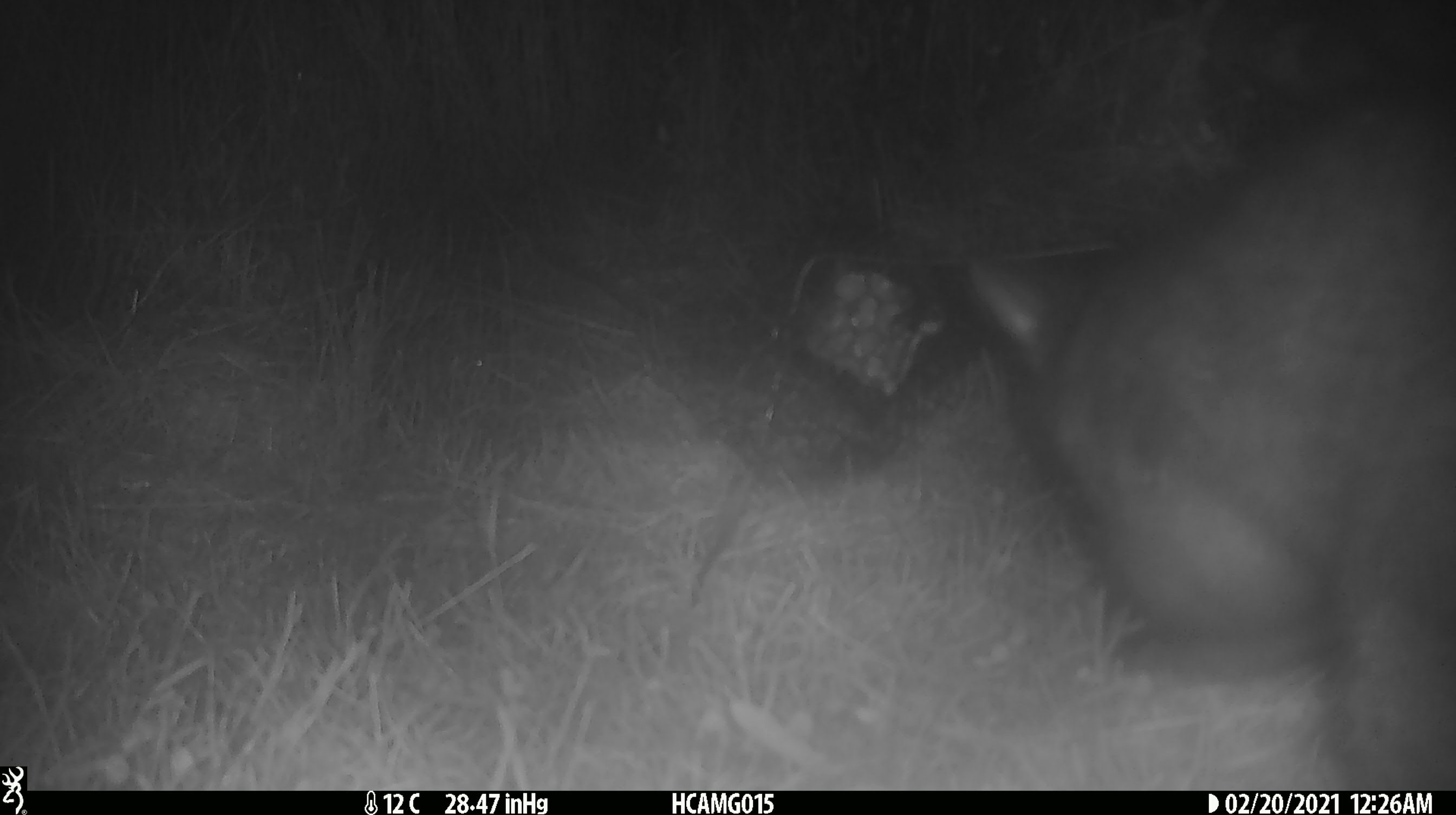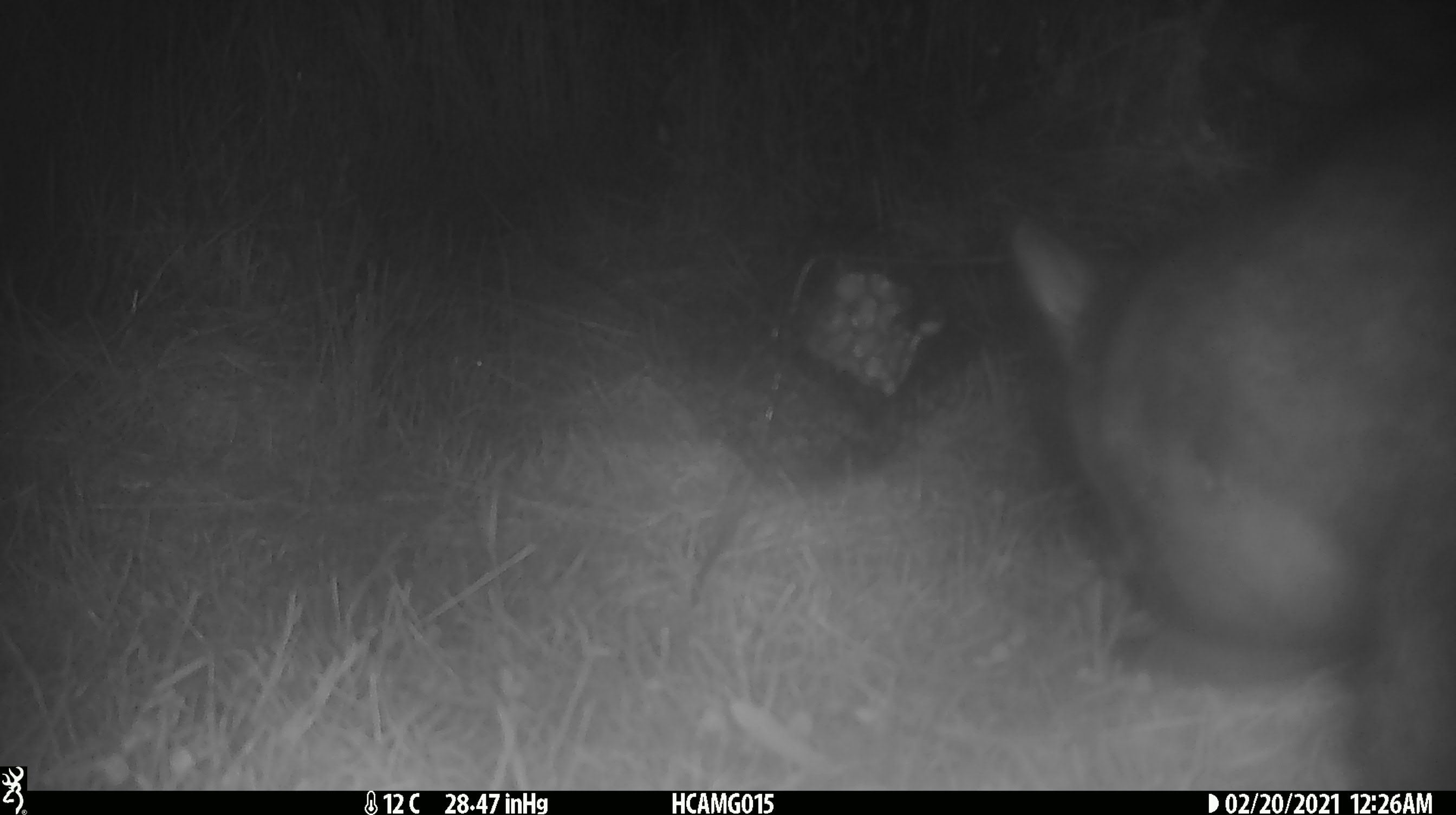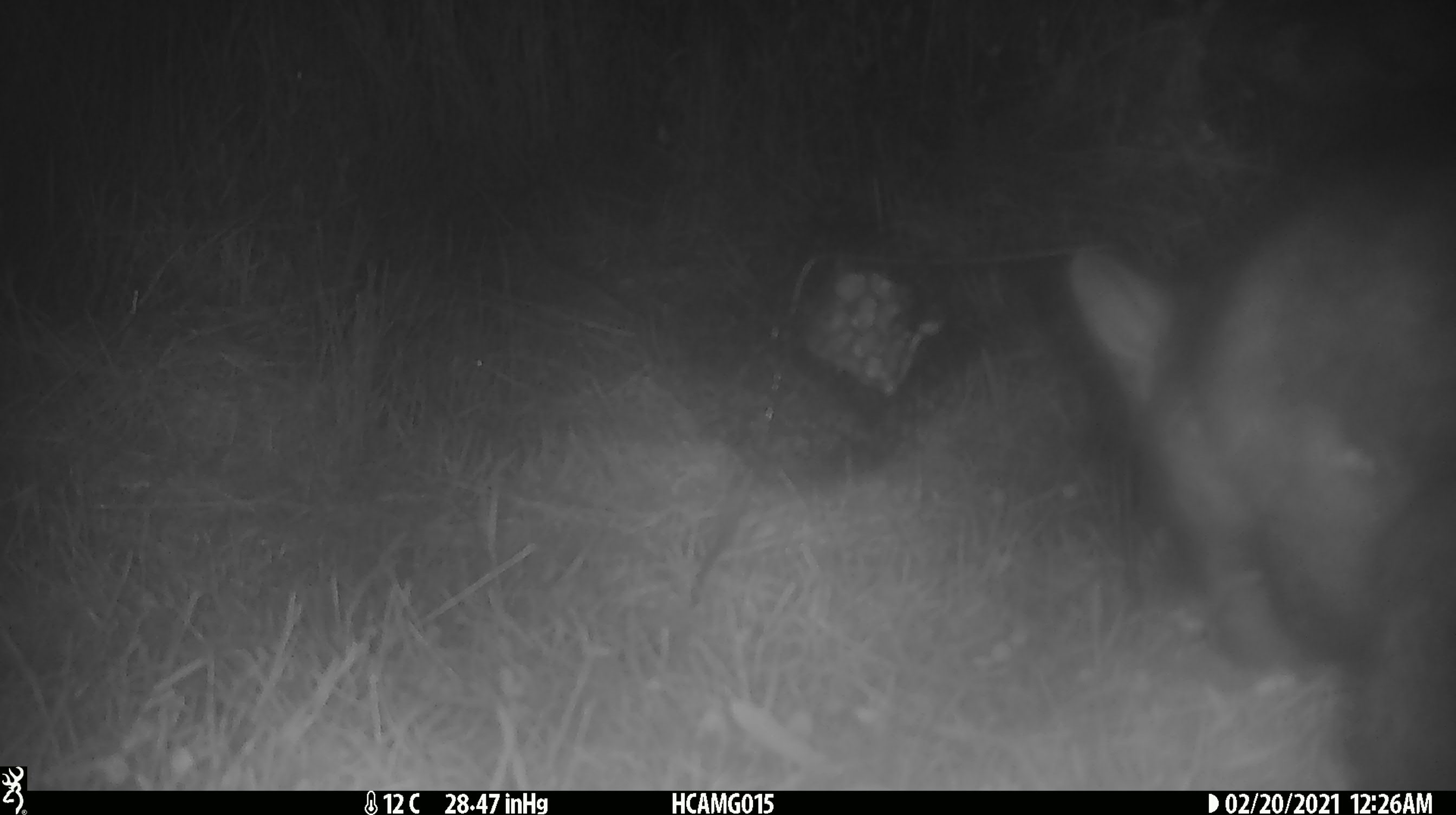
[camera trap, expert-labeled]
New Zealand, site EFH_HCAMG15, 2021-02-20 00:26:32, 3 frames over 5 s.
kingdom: Animalia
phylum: Chordata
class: Mammalia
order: Diprotodontia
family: Phalangeridae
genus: Trichosurus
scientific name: Trichosurus vulpecula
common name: common brushtail possum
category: possum